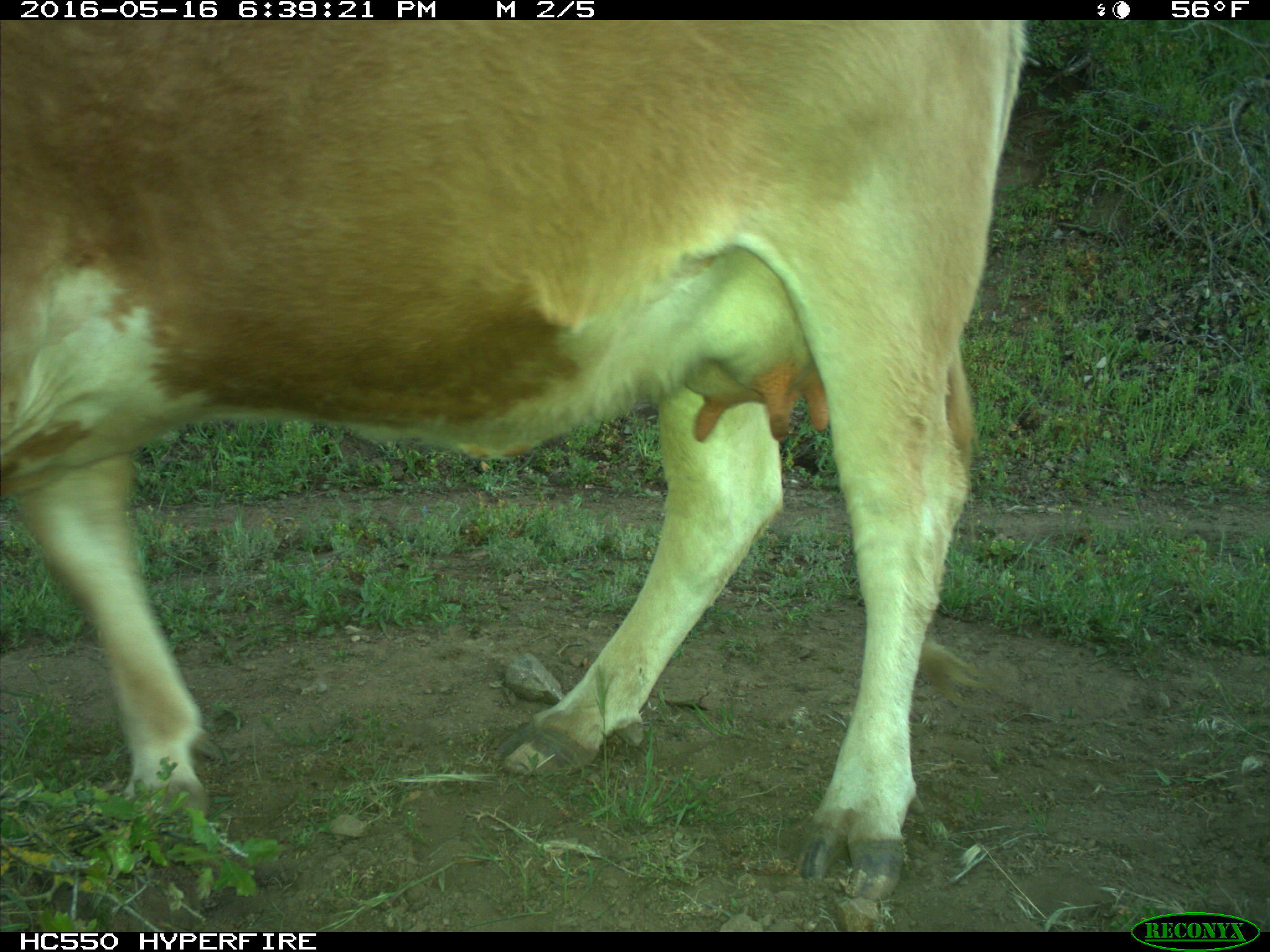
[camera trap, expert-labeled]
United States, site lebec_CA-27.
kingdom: Animalia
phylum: Chordata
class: Mammalia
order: Artiodactyla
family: Bovidae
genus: Bos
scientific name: Bos taurus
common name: domestic cow